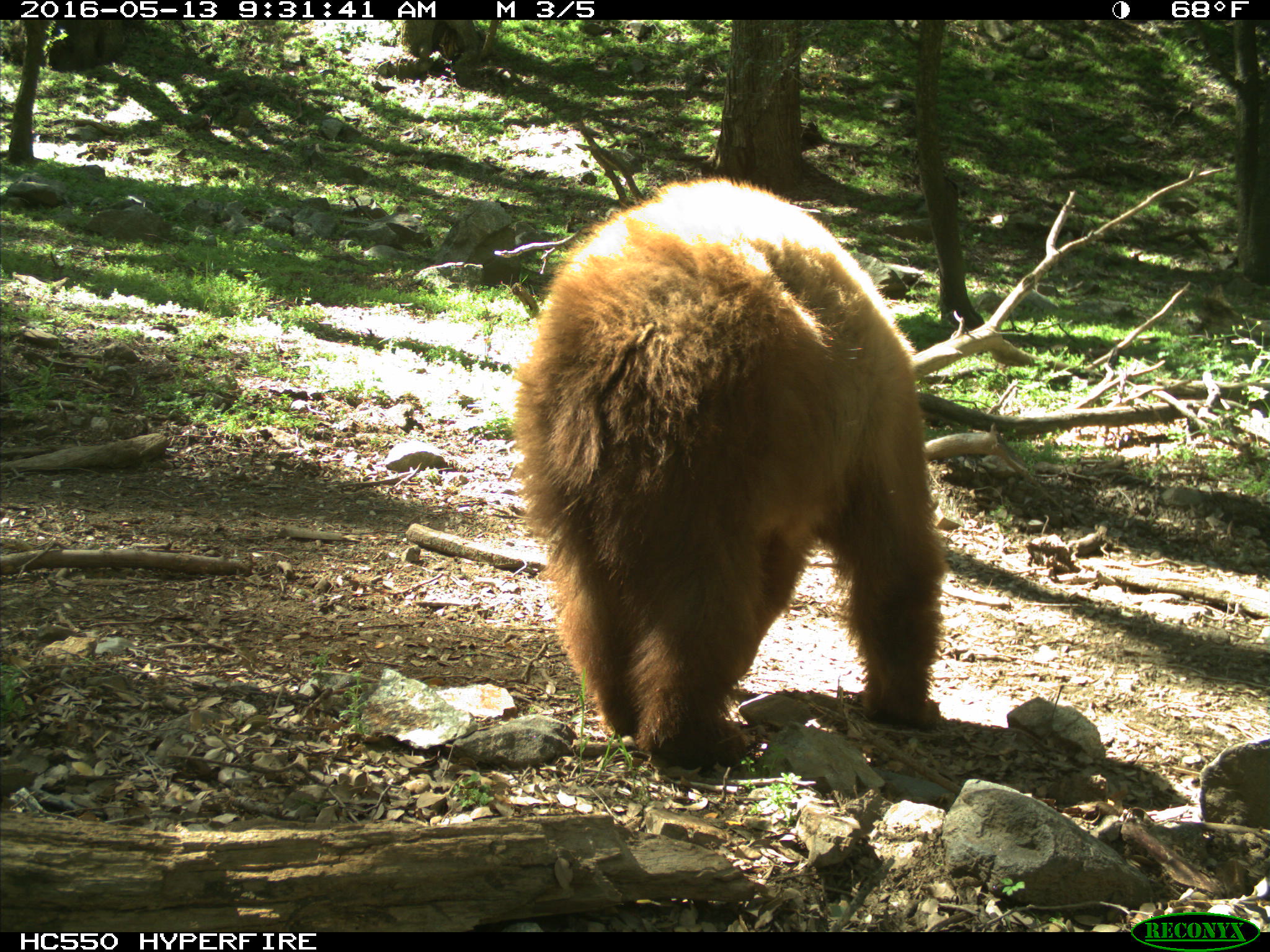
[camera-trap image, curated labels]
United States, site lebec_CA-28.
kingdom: Animalia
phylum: Chordata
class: Mammalia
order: Carnivora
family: Ursidae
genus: Ursus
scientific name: Ursus americanus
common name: american black bear